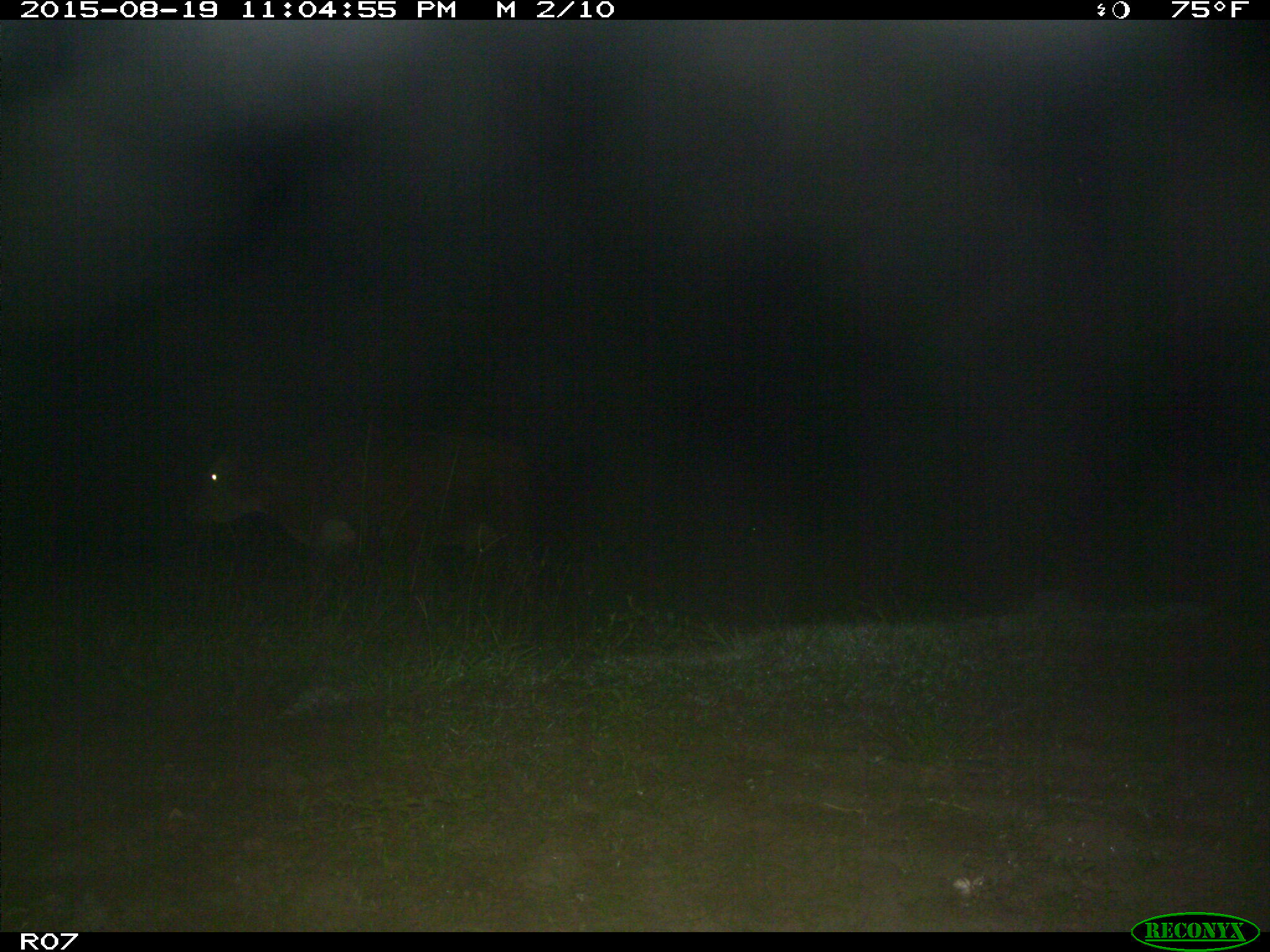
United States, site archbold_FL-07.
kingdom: Animalia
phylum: Chordata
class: Mammalia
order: Artiodactyla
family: Bovidae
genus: Bos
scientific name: Bos taurus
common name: domestic cow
Bos taurus (domestic cow).